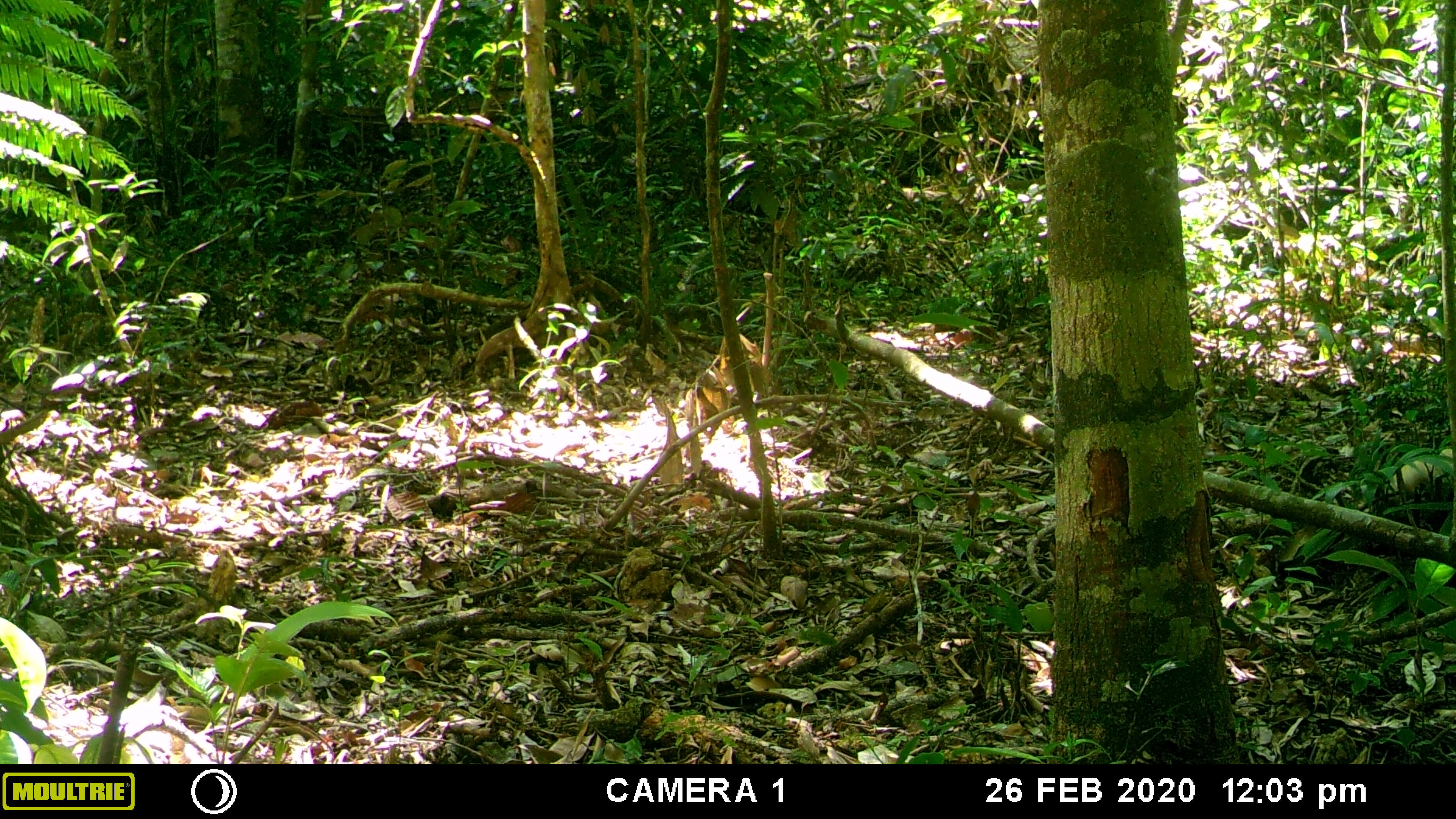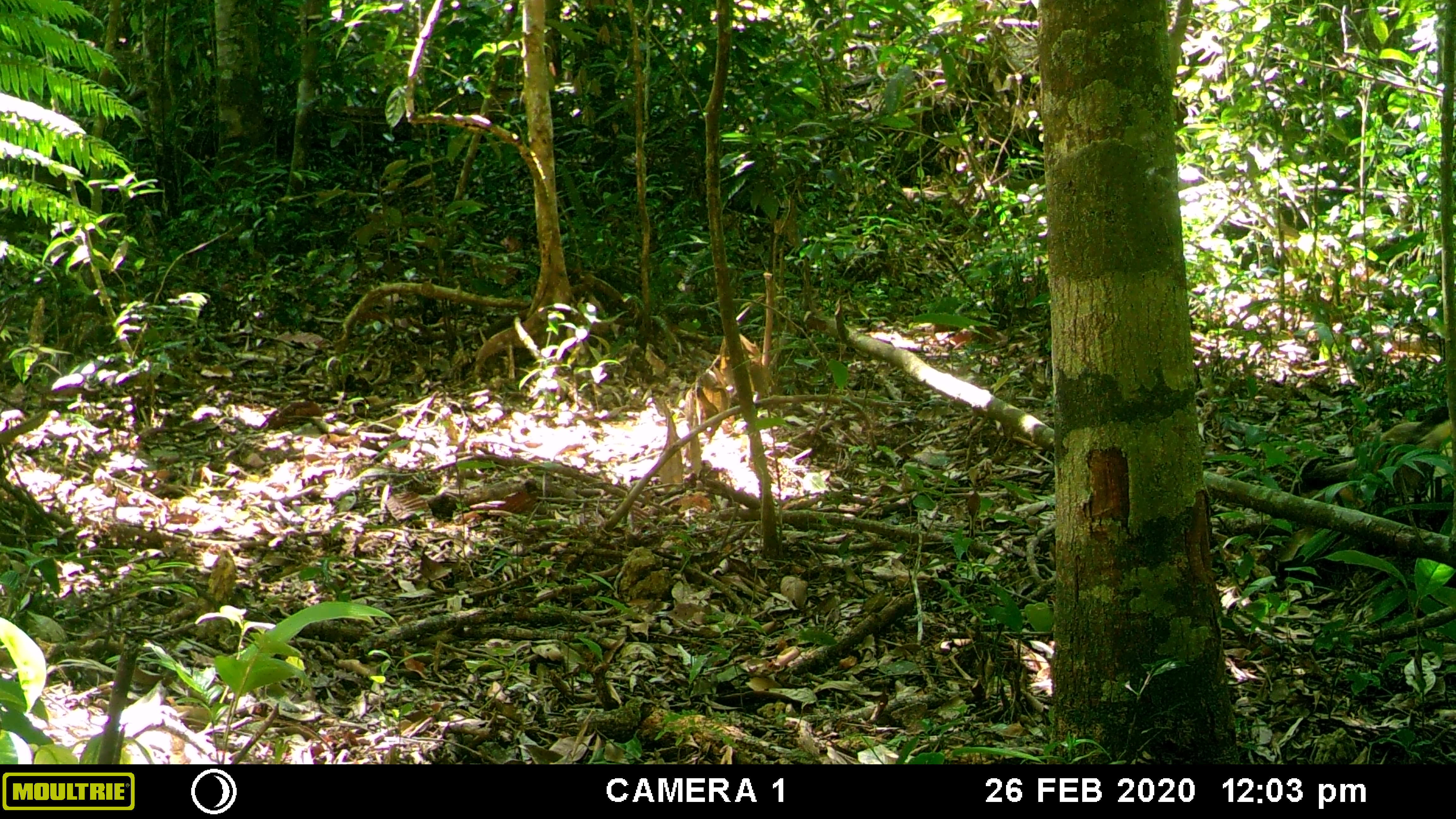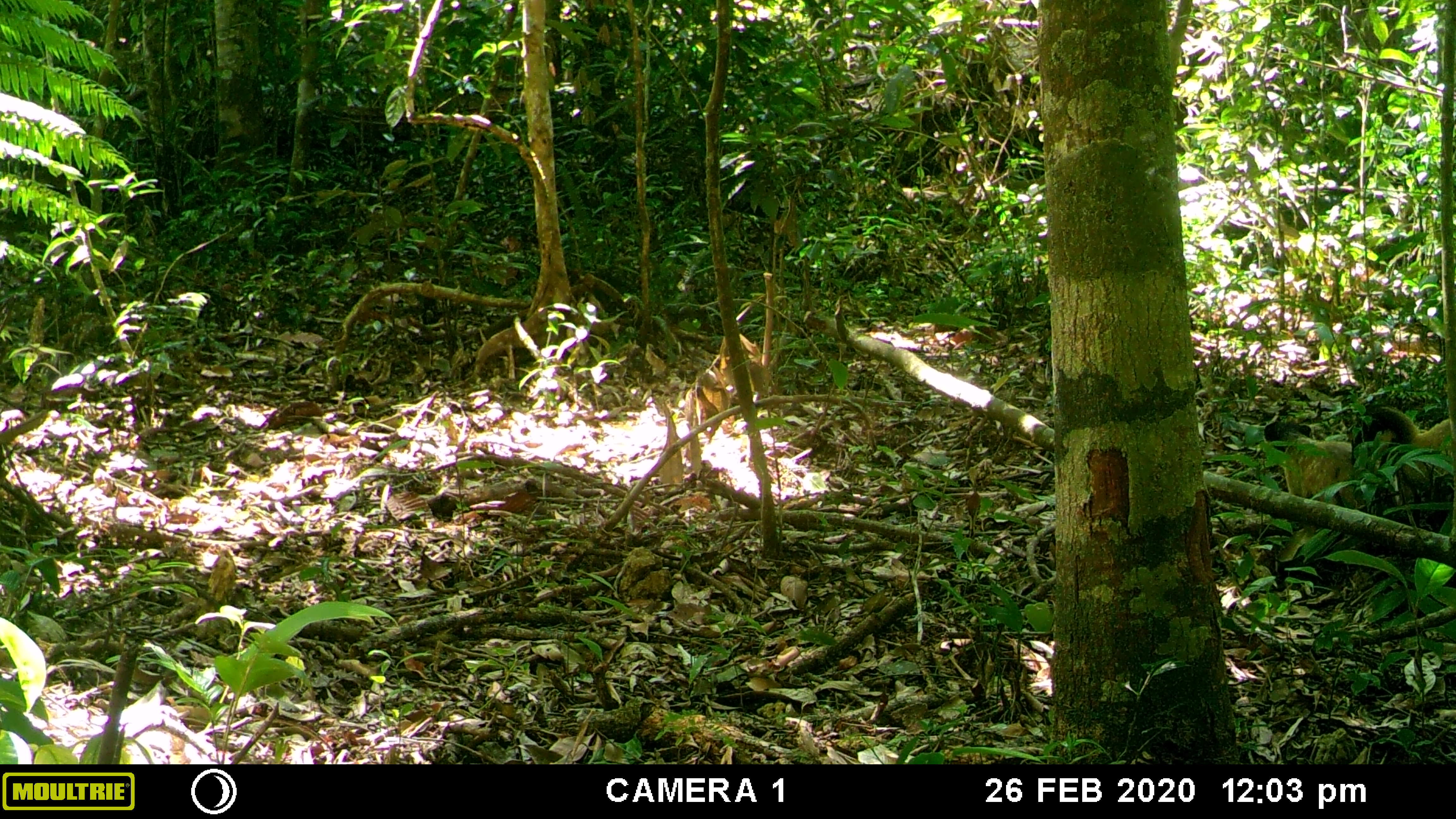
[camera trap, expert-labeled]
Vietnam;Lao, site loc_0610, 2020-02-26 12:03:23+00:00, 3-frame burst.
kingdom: Animalia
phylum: Chordata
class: Mammalia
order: Carnivora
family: Mustelidae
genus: Martes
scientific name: Martes flavigula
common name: yellow-throated marten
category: yellow throated marten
Yellow throated marten (yellow-throated marten) (Martes flavigula). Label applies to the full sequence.